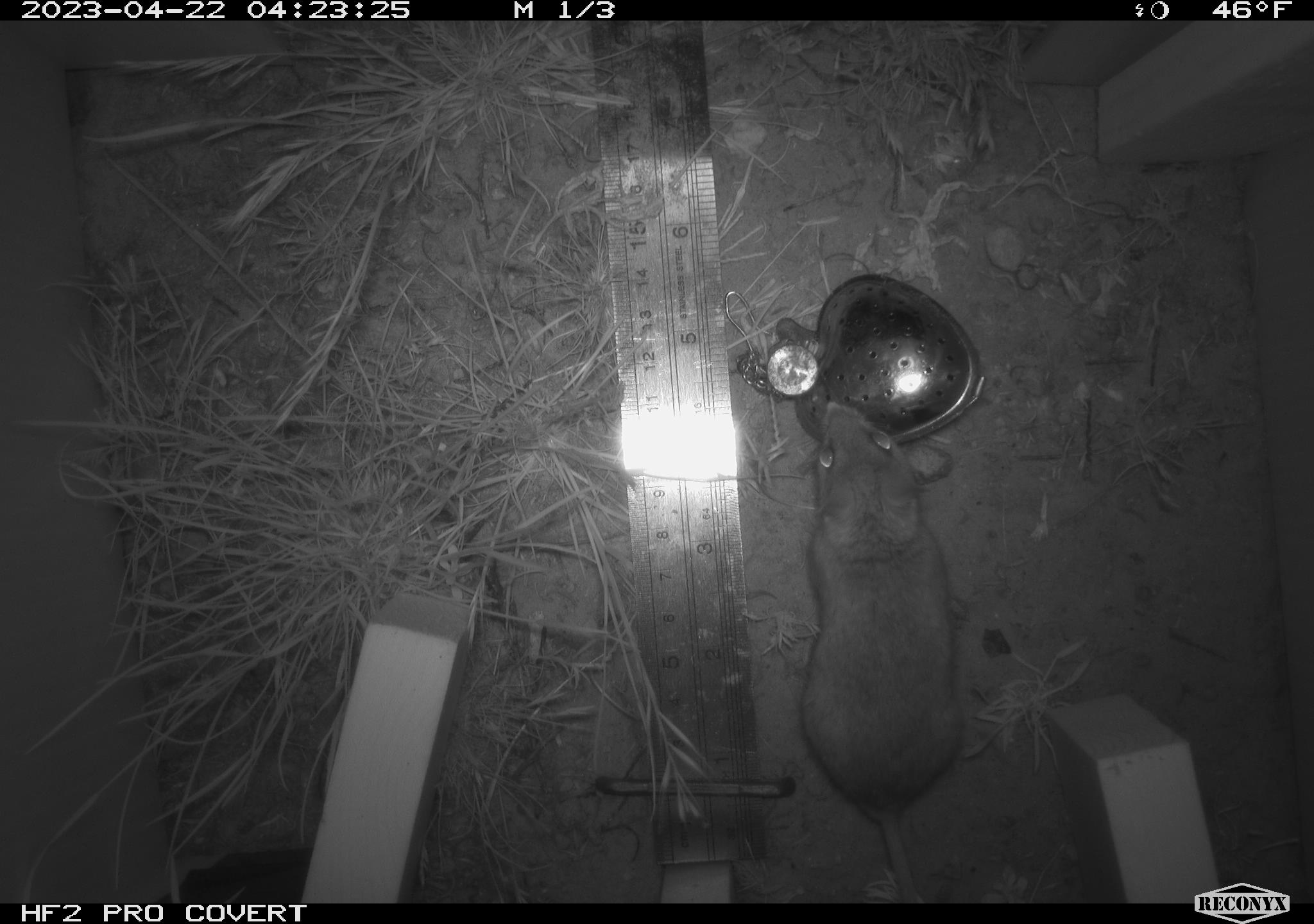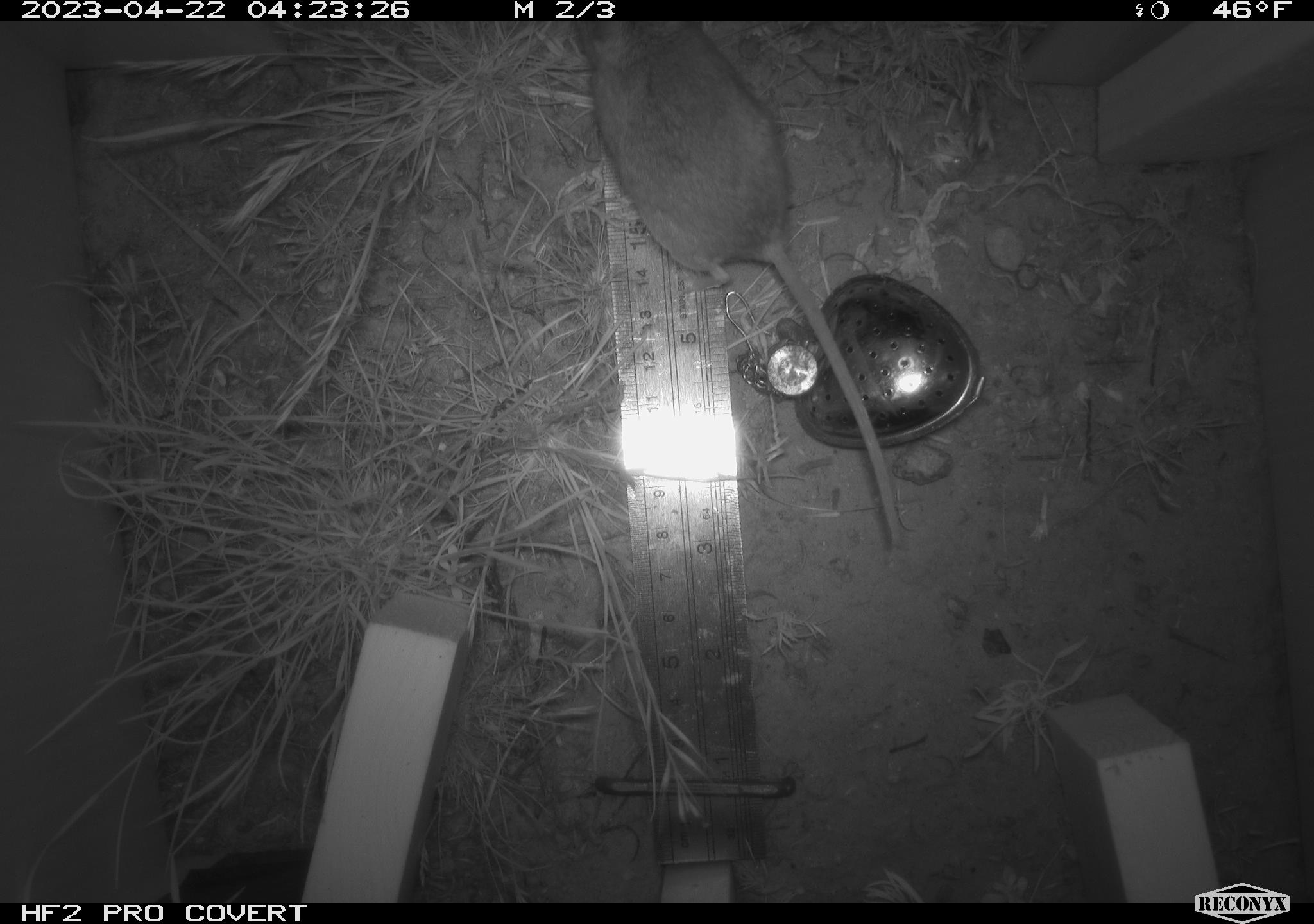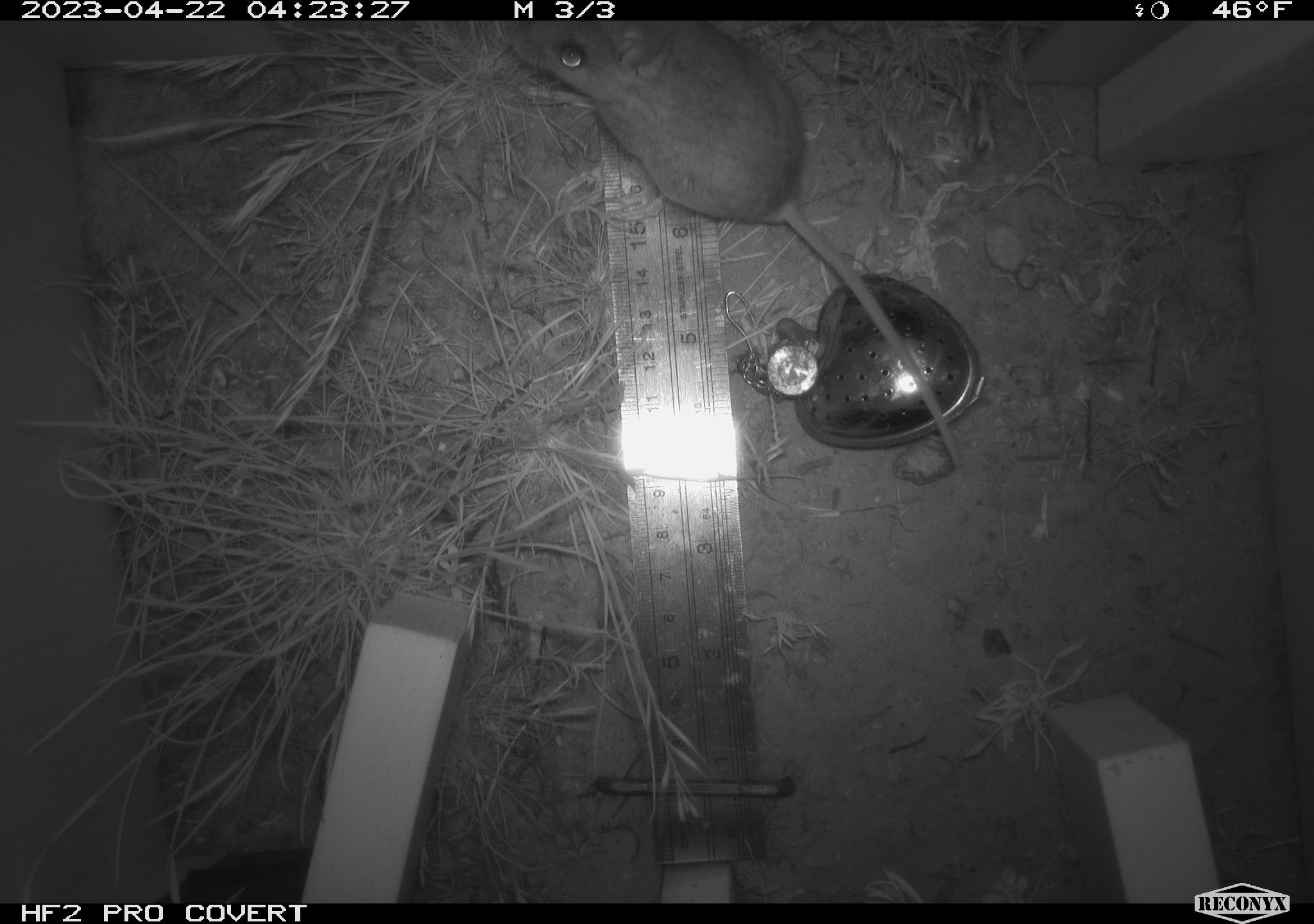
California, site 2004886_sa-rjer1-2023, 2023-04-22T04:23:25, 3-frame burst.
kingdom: Animalia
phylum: Chordata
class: Mammalia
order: Rodentia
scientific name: Rodentia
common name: mouse species